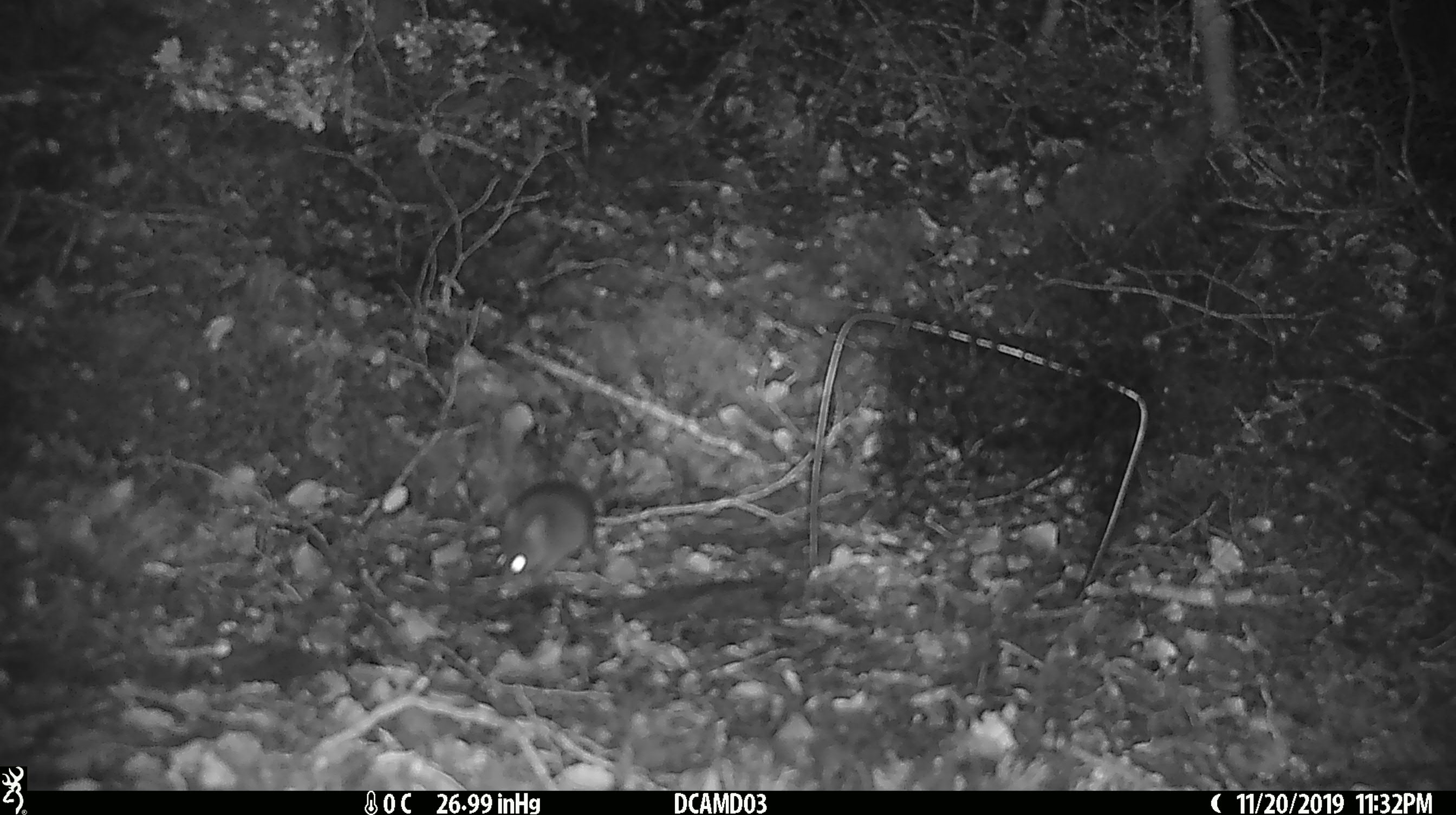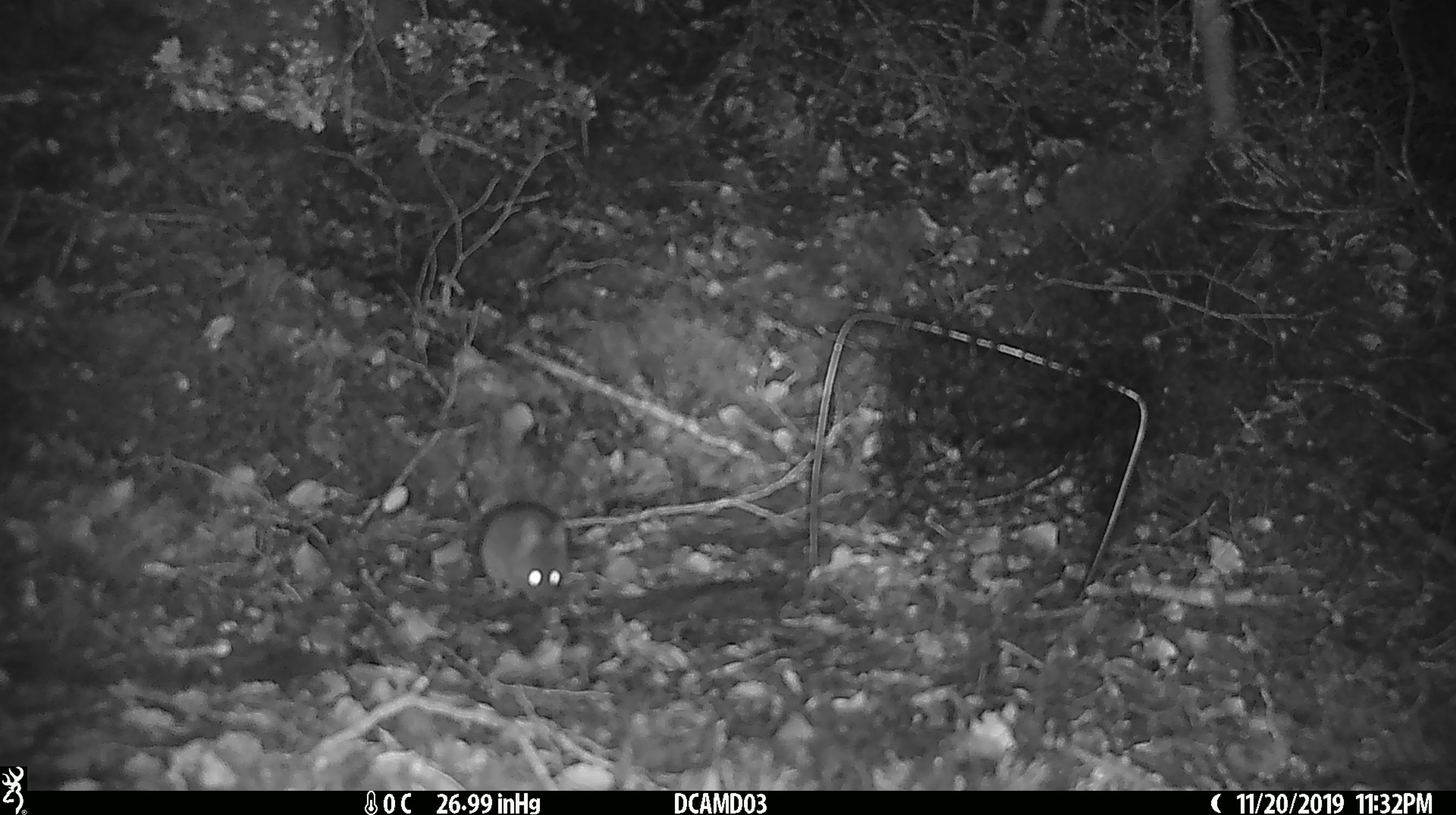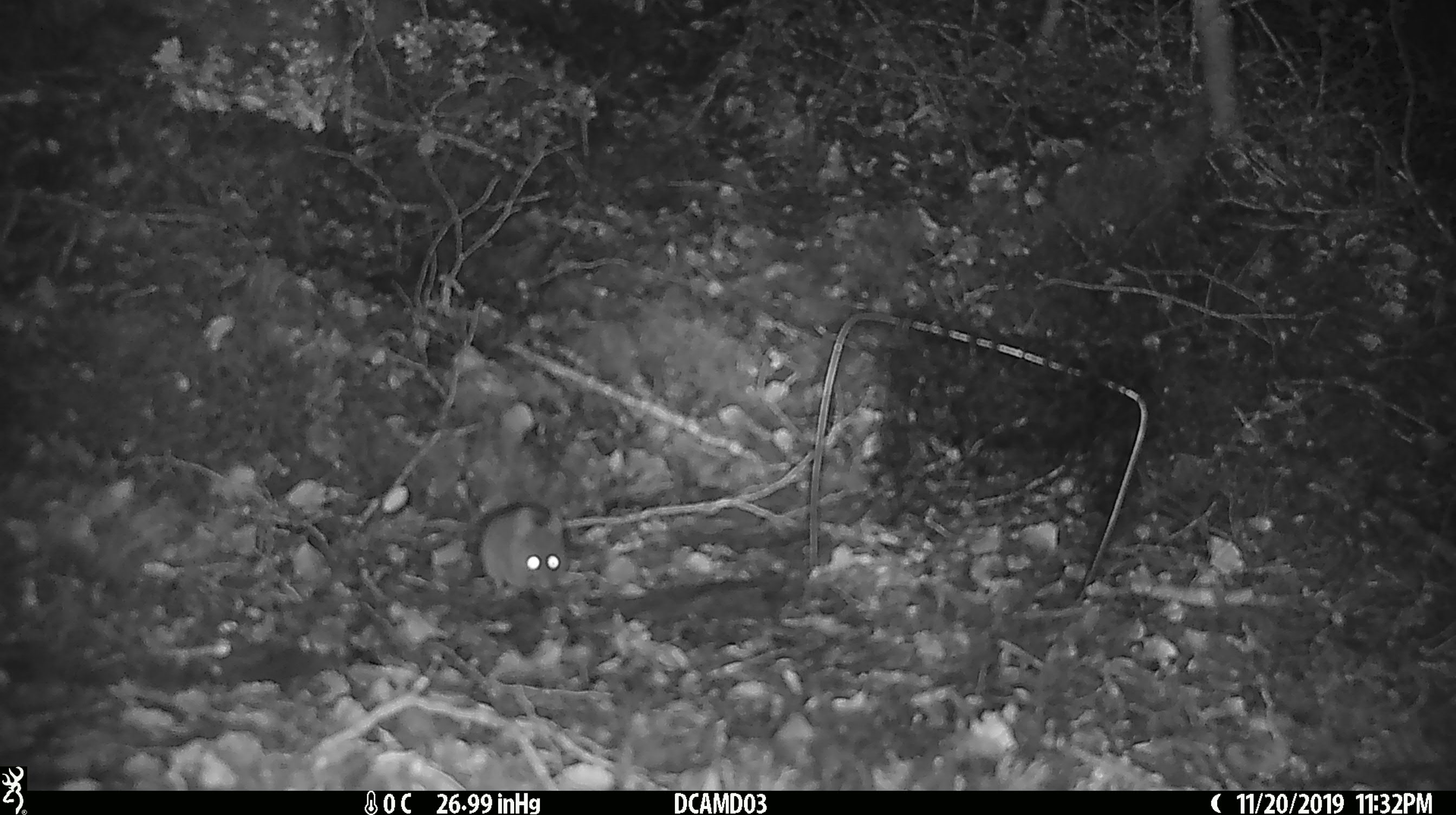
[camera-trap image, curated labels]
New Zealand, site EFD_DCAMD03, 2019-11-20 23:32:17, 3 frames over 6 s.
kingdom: Animalia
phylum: Chordata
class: Mammalia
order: Rodentia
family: Muridae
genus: Mus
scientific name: Mus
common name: mouse